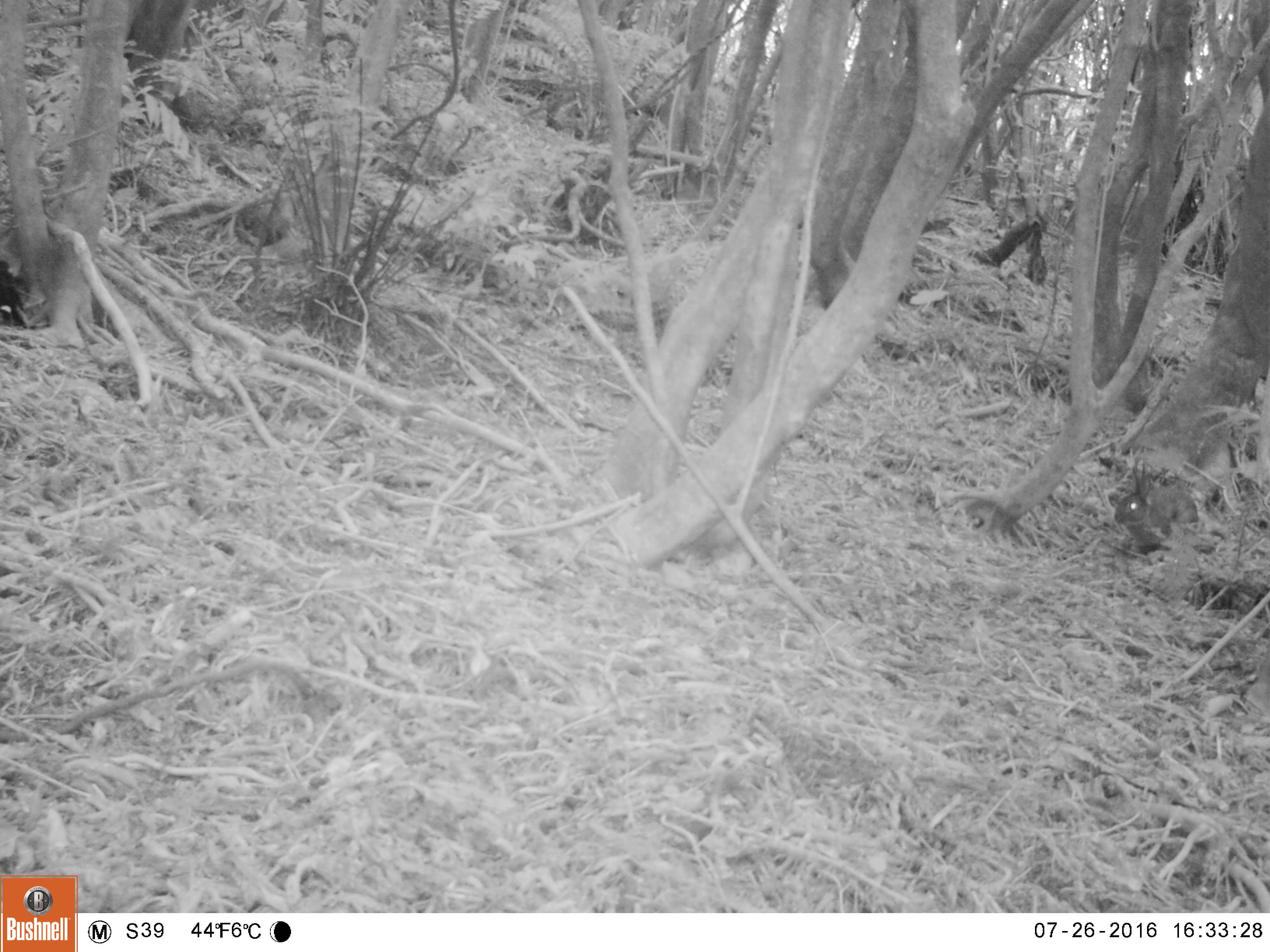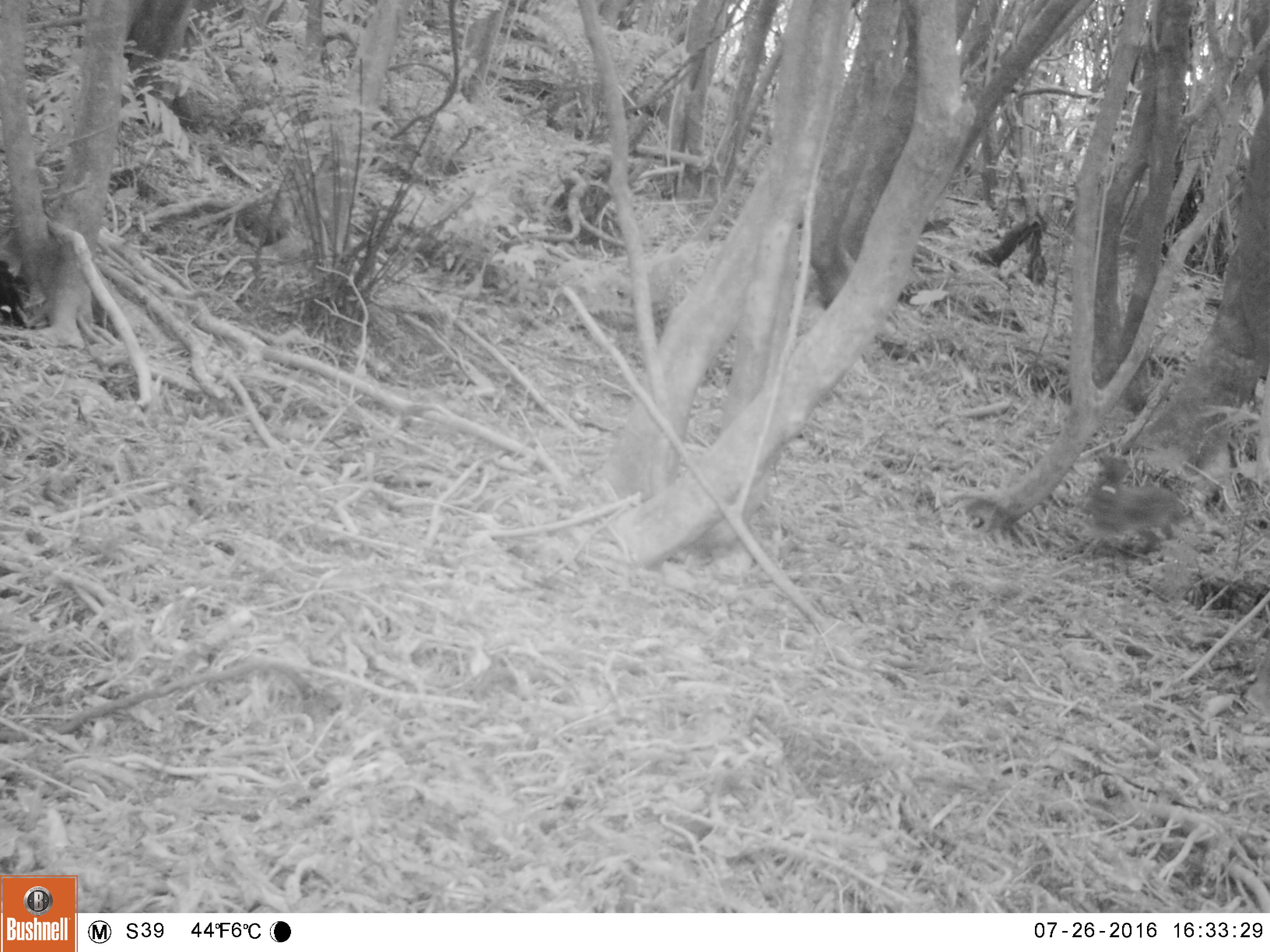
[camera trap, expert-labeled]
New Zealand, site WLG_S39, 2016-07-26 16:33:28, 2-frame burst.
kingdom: Animalia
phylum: Chordata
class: Mammalia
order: Lagomorpha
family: Leporidae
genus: Oryctolagus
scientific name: Oryctolagus cuniculus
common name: european rabbit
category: rabbit